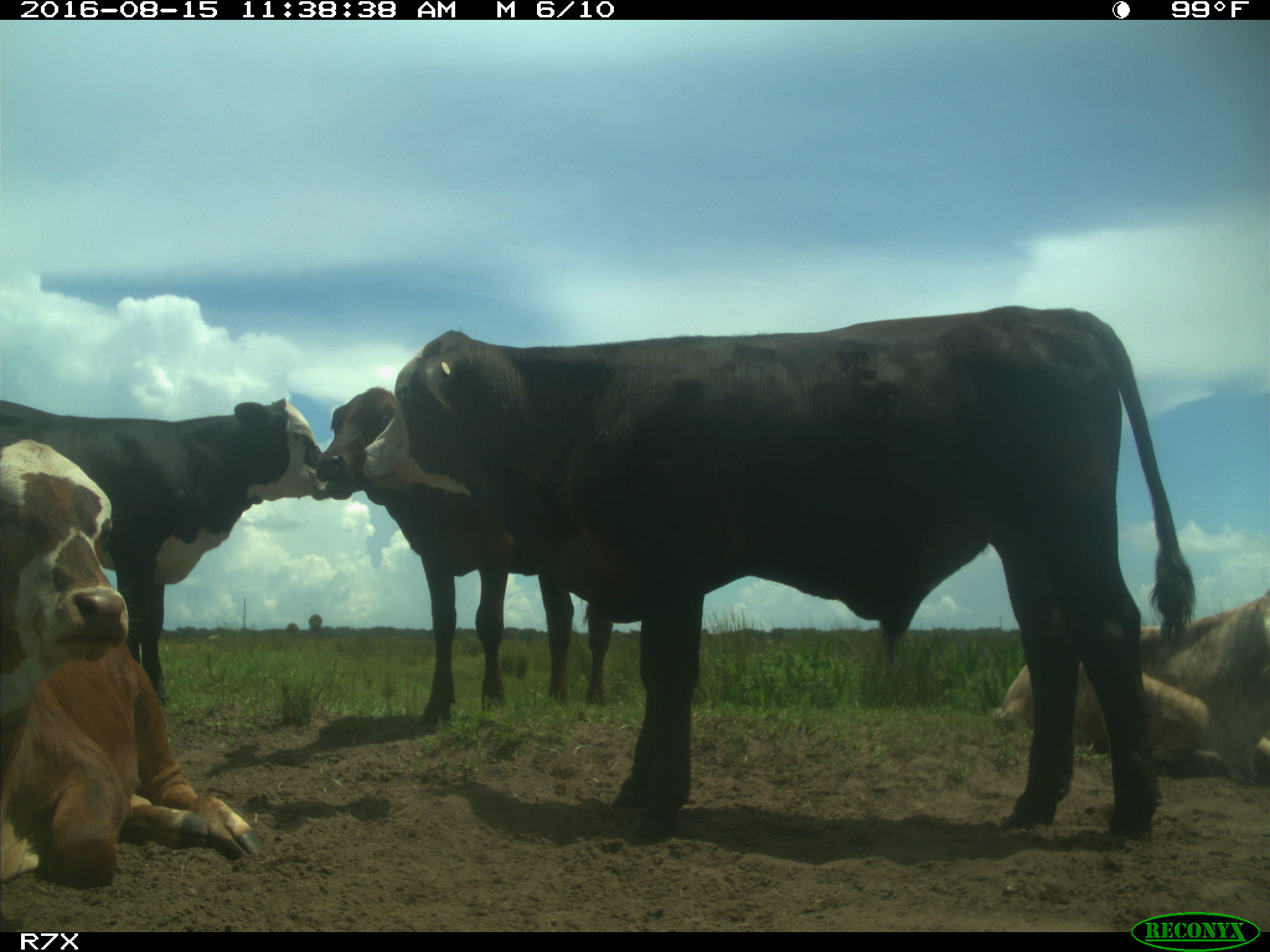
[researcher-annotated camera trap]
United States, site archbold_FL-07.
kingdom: Animalia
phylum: Chordata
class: Mammalia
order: Artiodactyla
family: Bovidae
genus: Bos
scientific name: Bos taurus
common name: domestic cow